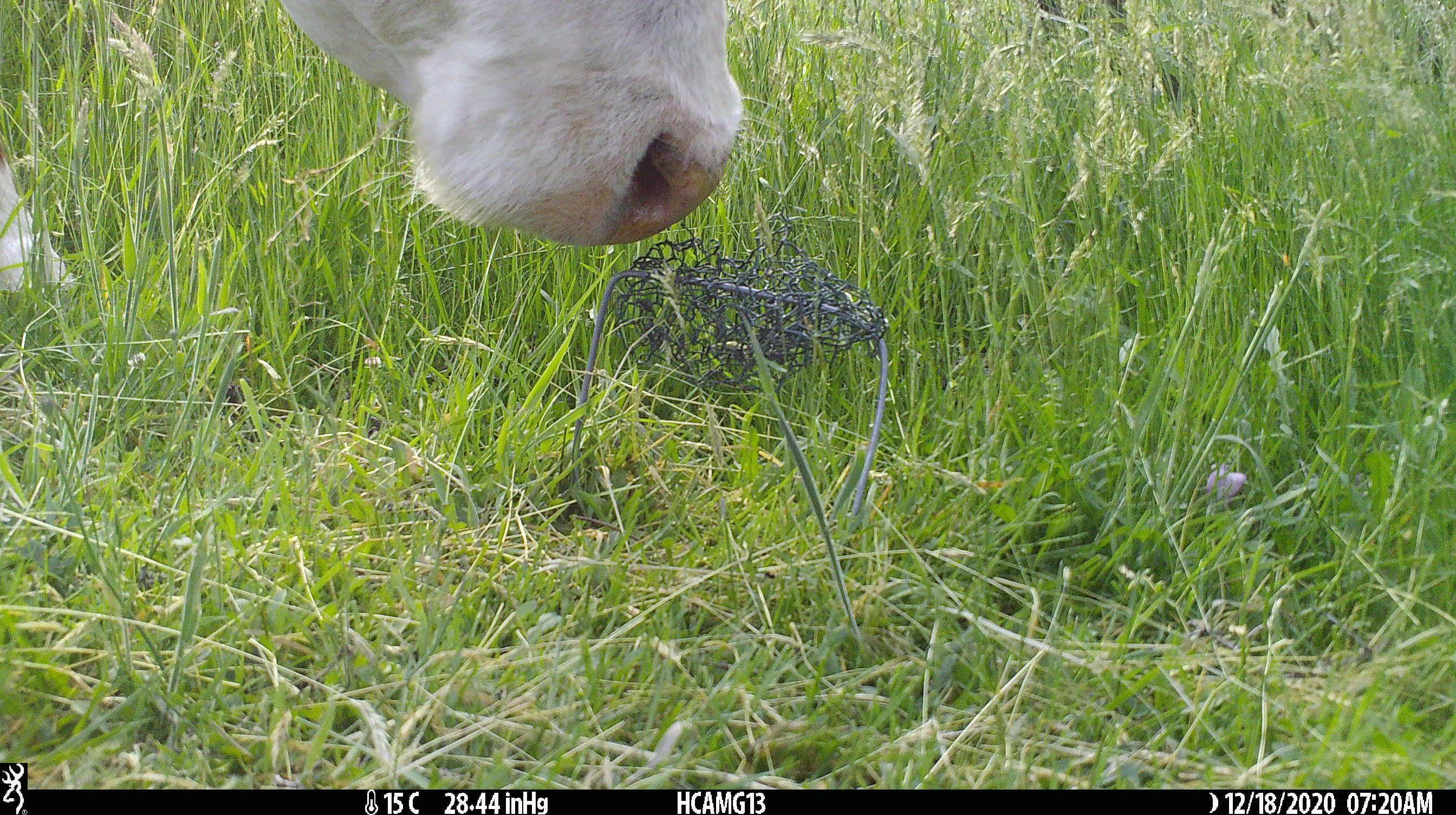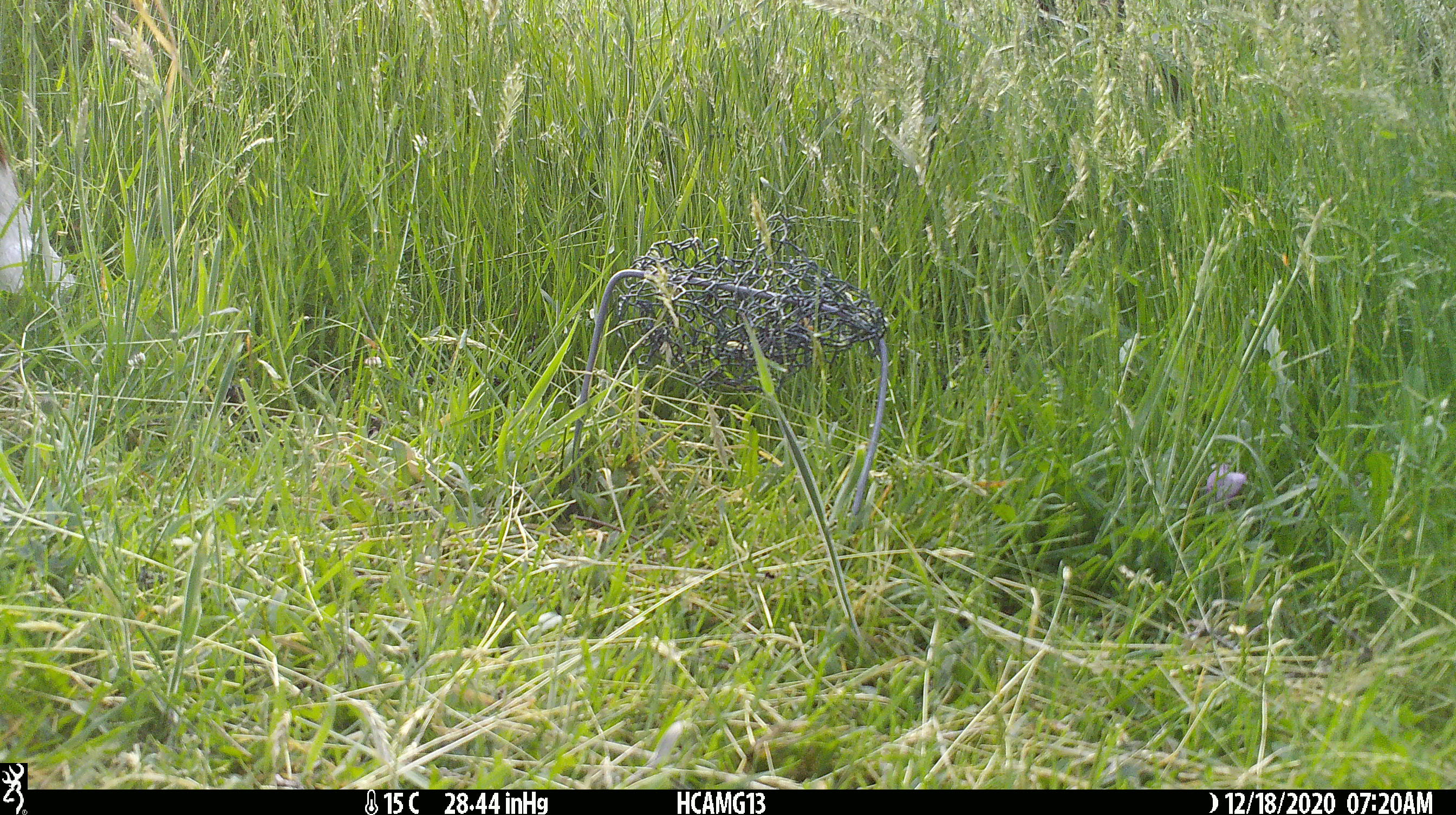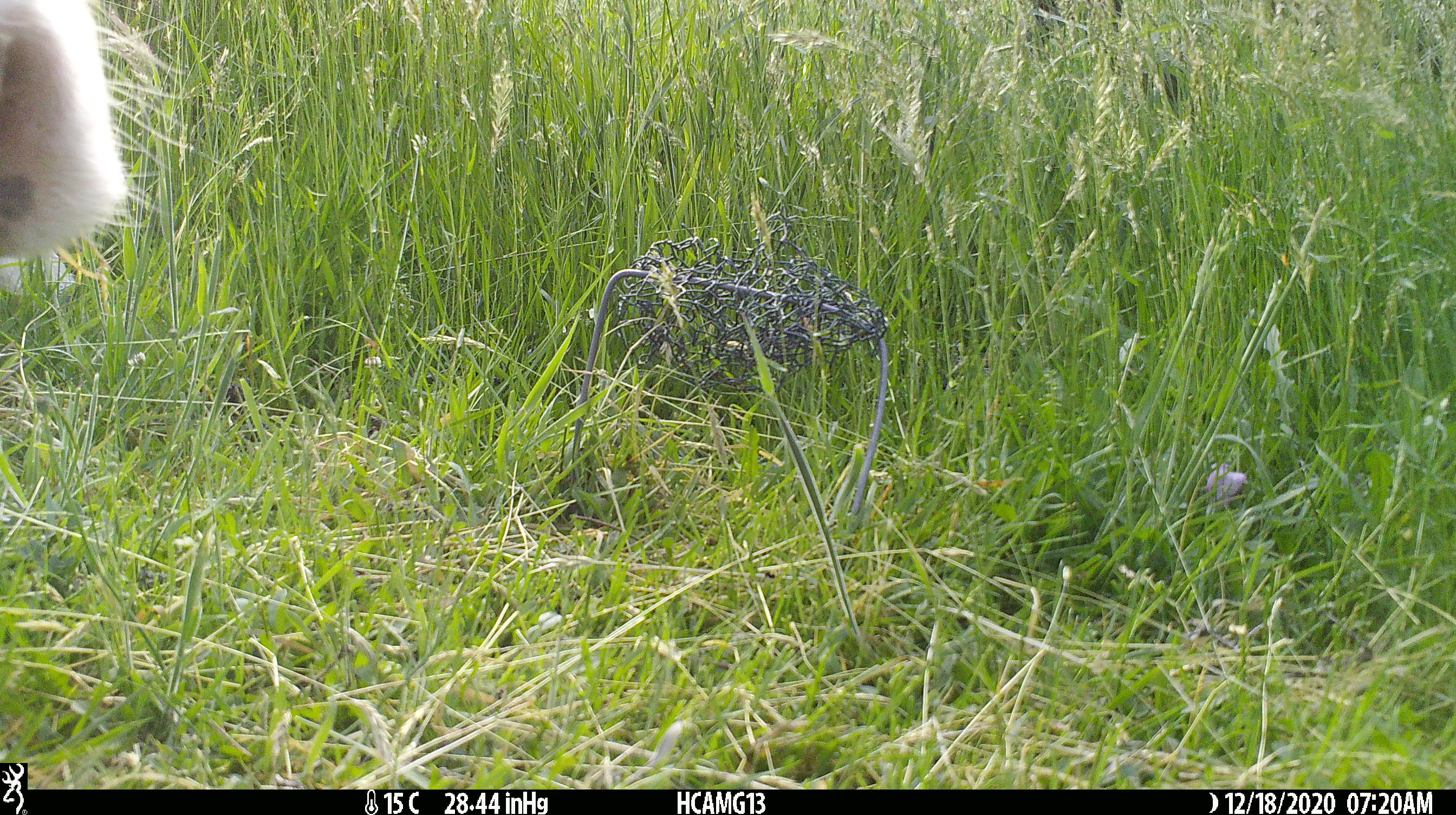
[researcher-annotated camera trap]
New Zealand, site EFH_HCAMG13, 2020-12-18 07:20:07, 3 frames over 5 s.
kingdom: Animalia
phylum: Chordata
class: Mammalia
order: Artiodactyla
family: Bovidae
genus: Bos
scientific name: Bos taurus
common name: domestic cow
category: cow